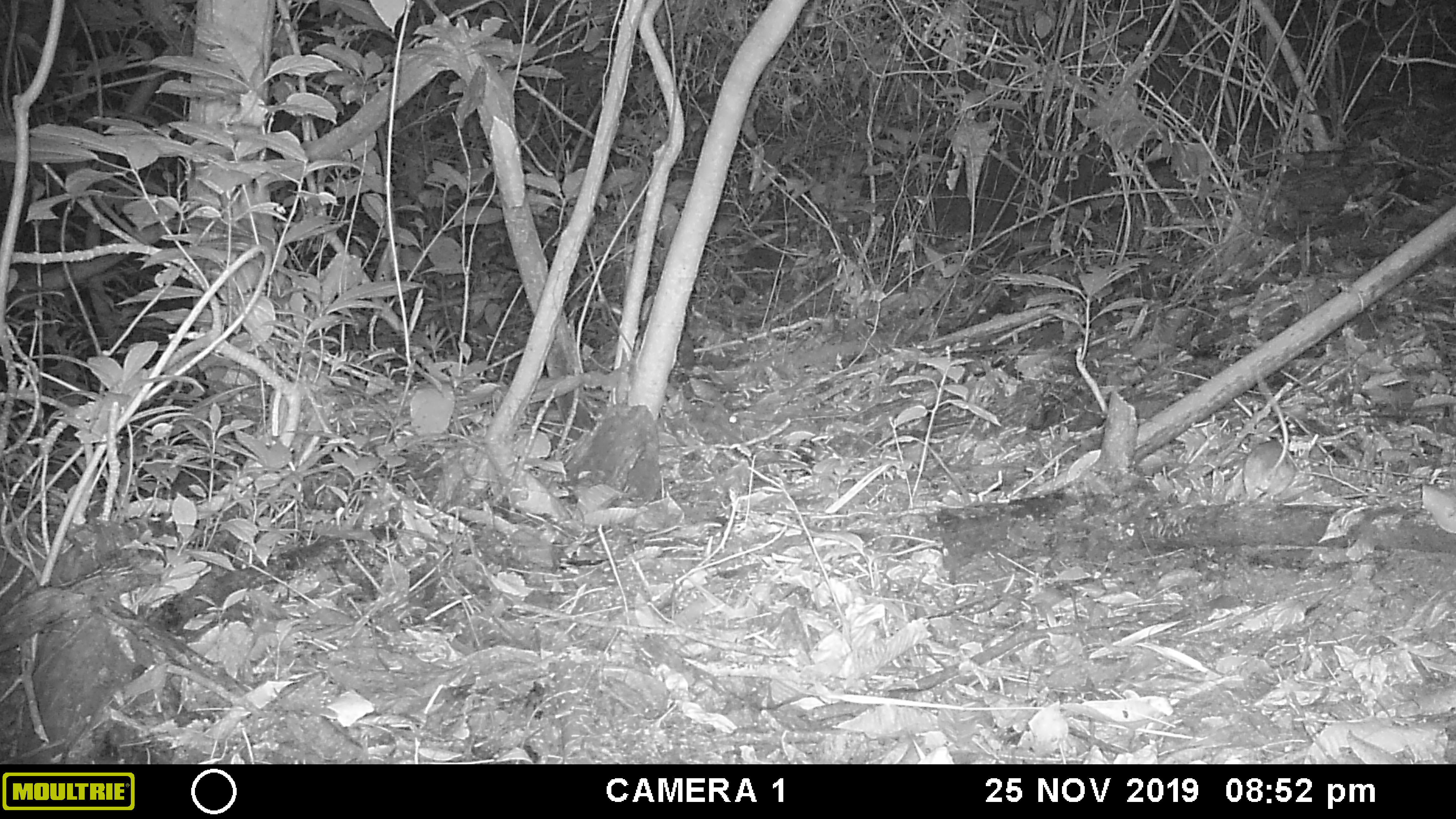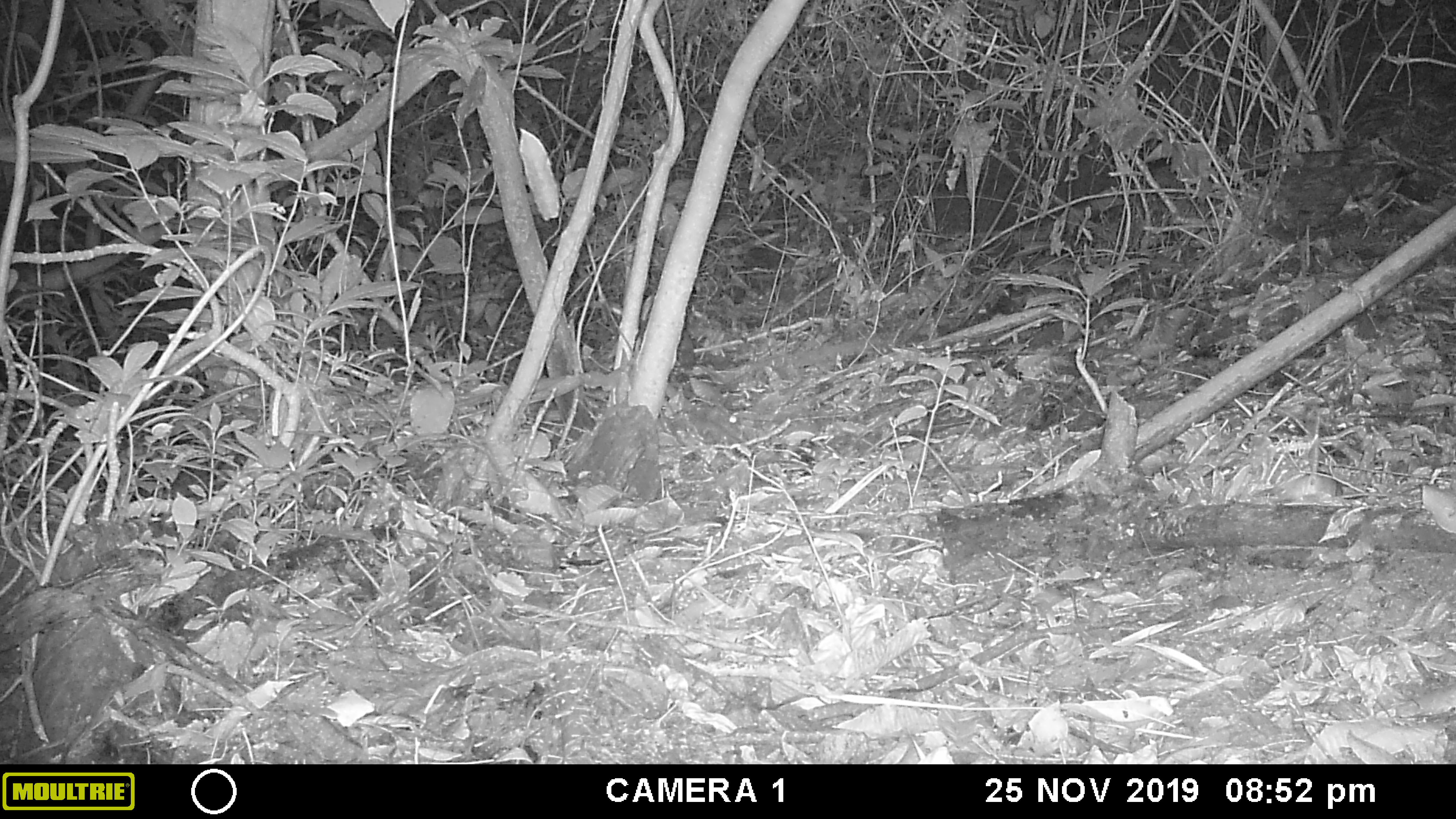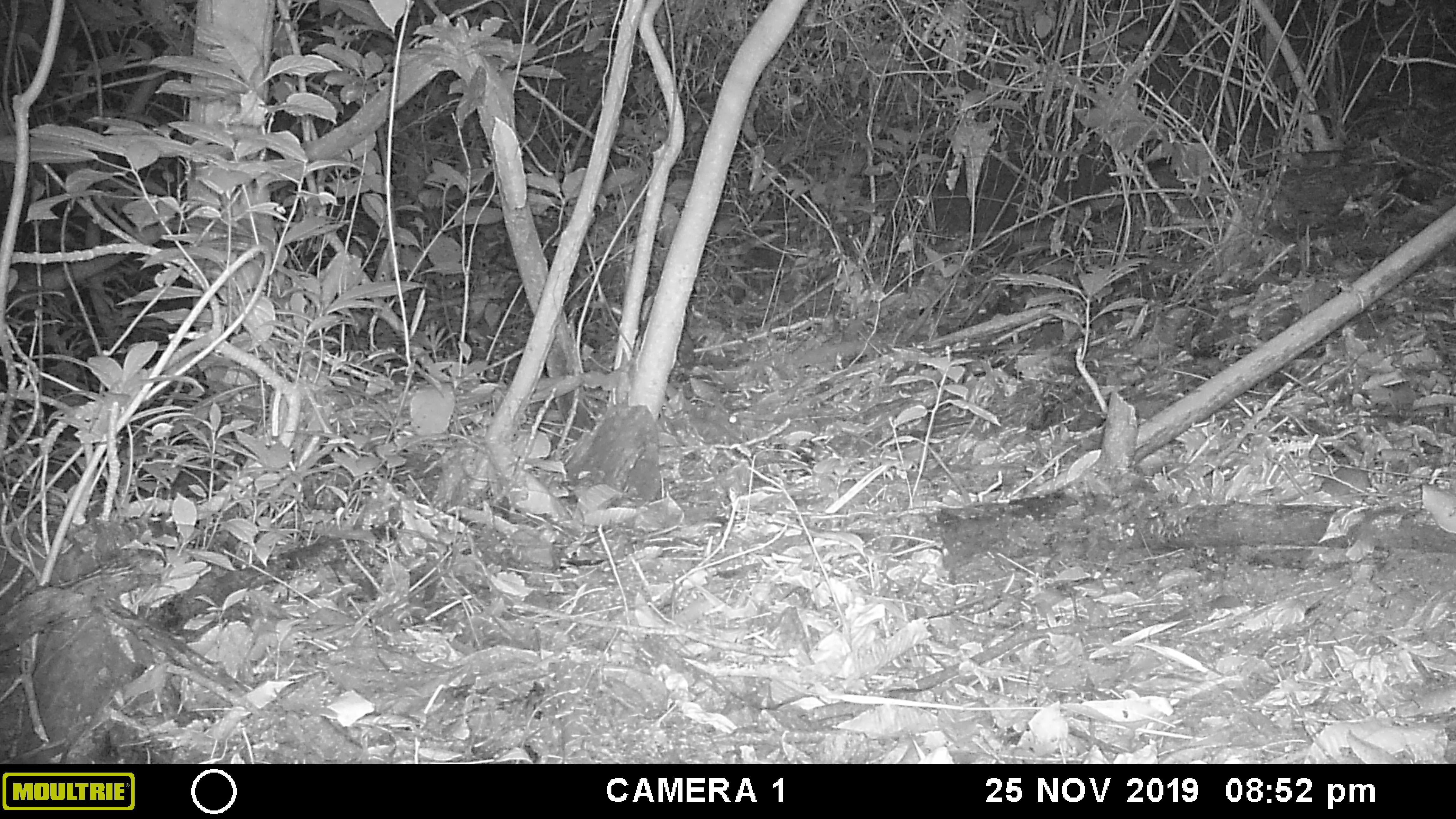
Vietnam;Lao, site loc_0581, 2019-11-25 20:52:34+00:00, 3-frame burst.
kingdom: Animalia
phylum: Chordata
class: Mammalia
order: Rodentia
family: Muridae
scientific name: Muridae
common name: old-world mice and rats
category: unidentified murid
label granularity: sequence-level